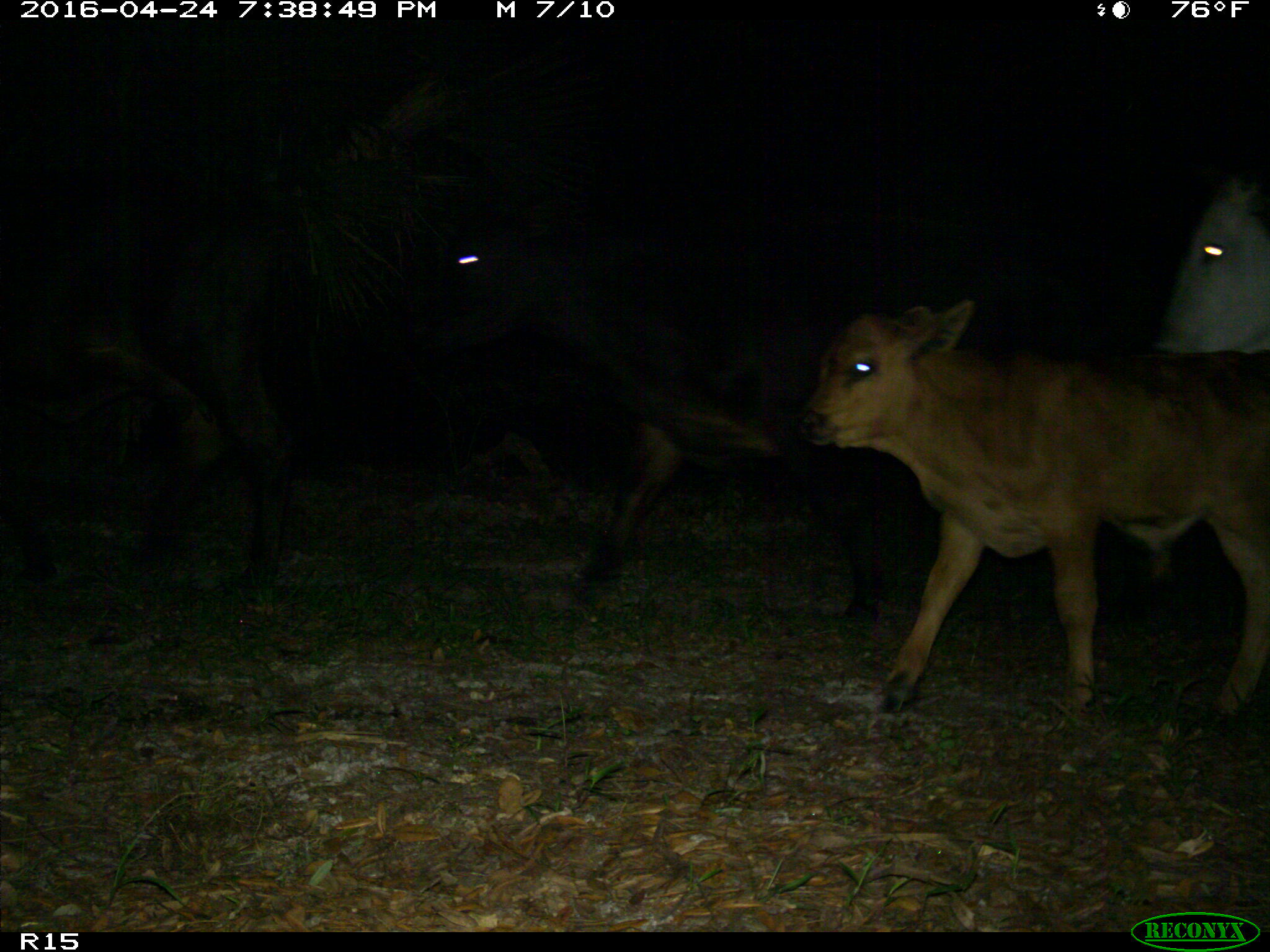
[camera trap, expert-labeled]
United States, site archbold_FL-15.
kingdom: Animalia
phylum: Chordata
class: Mammalia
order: Artiodactyla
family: Bovidae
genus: Bos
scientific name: Bos taurus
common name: domestic cow